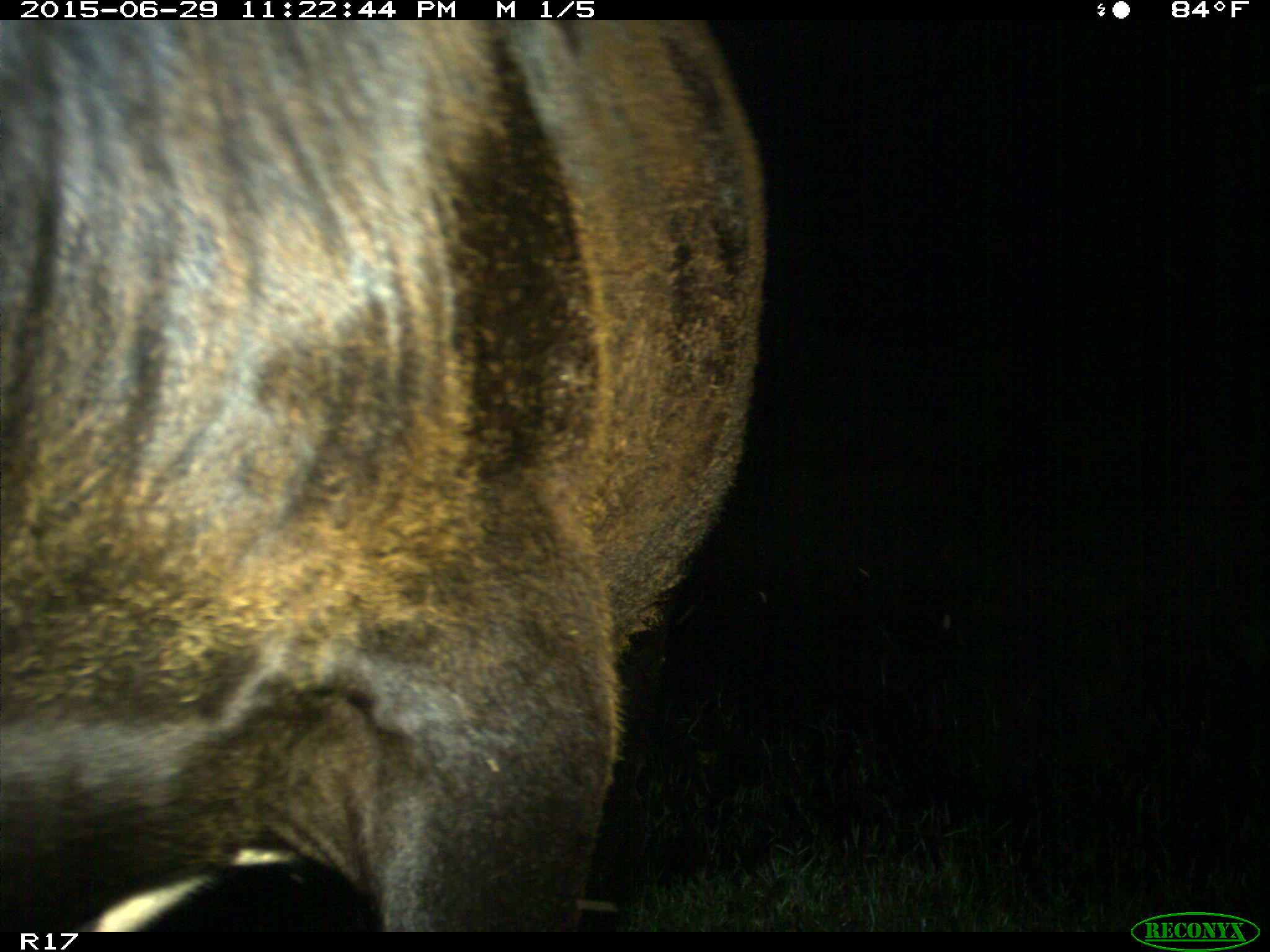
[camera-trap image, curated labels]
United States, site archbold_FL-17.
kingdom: Animalia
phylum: Chordata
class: Mammalia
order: Artiodactyla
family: Bovidae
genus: Bos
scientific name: Bos taurus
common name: domestic cow